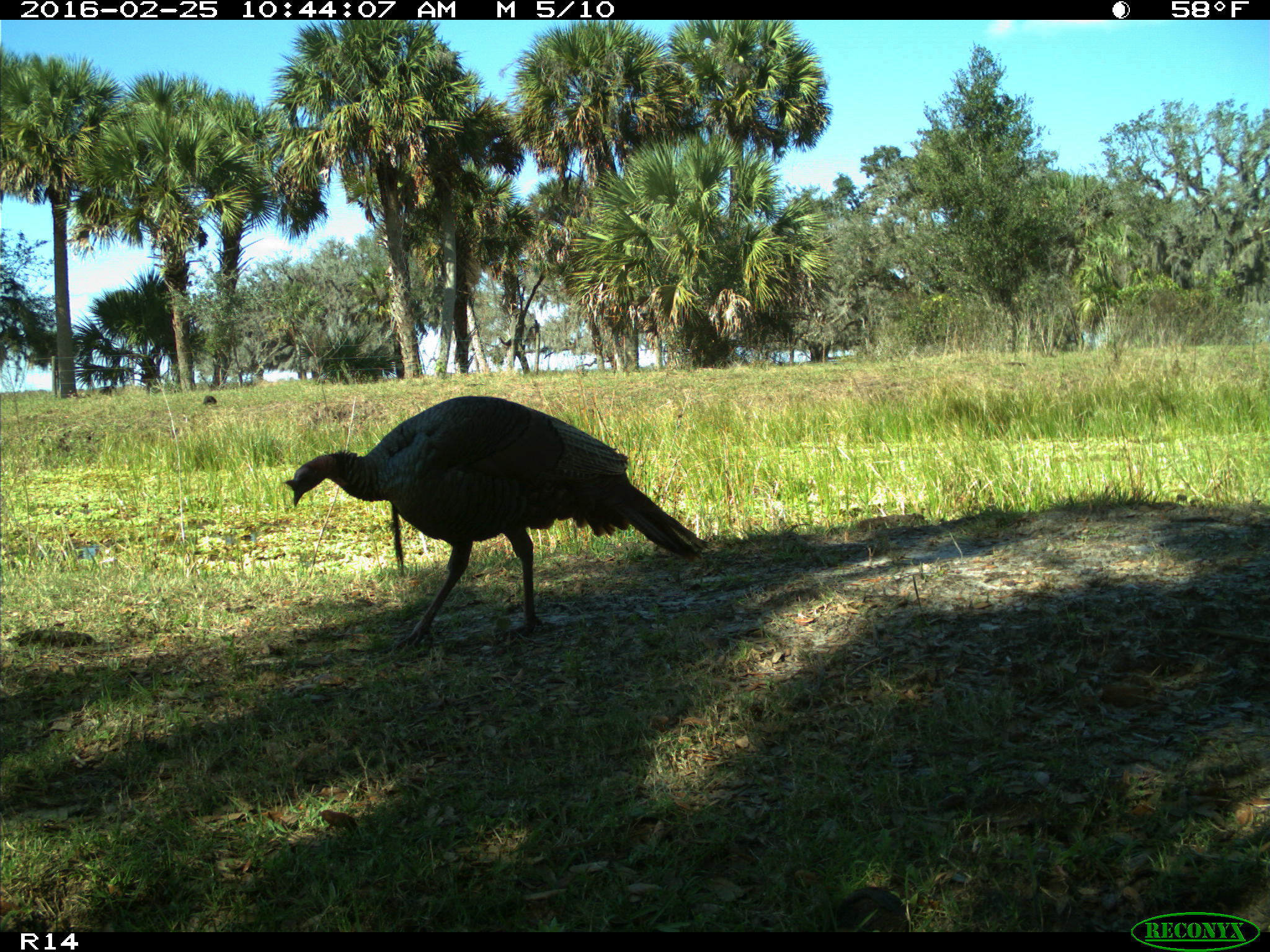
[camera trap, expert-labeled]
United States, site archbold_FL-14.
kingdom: Animalia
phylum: Chordata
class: Aves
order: Galliformes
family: Phasianidae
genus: Meleagris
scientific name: Meleagris gallopavo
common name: wild turkey